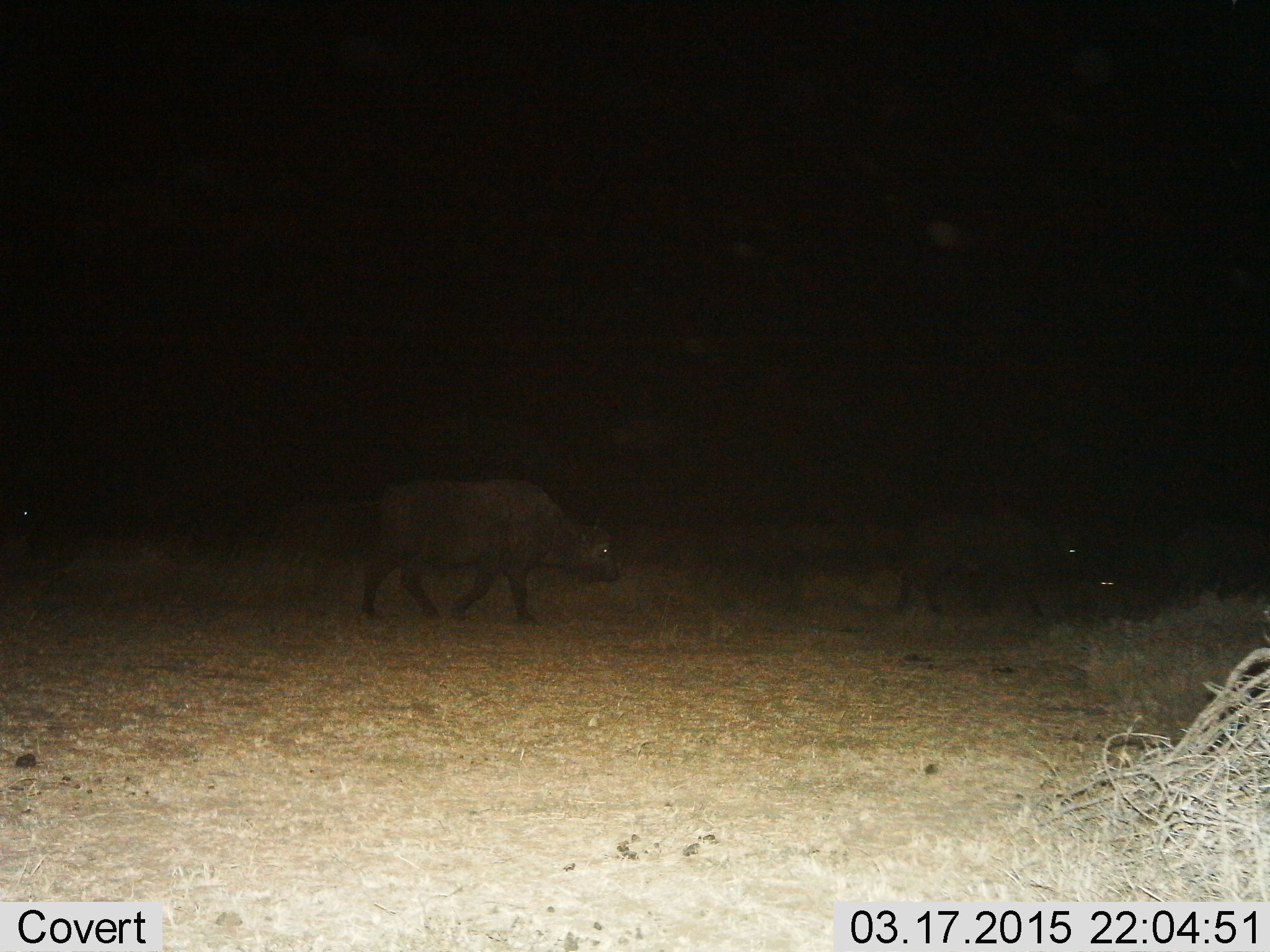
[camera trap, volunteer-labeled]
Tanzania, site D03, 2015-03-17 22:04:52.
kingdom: Animalia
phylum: Chordata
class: Mammalia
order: Artiodactyla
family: Bovidae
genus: Syncerus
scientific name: Syncerus caffer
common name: cape buffalo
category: buffalo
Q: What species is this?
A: Buffalo (cape buffalo) (Syncerus caffer).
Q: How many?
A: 2.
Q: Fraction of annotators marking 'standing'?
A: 10%.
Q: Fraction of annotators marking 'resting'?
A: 0%.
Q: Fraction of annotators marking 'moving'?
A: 90%.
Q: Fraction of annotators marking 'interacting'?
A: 0%.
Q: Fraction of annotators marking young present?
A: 0%.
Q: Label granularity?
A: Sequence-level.